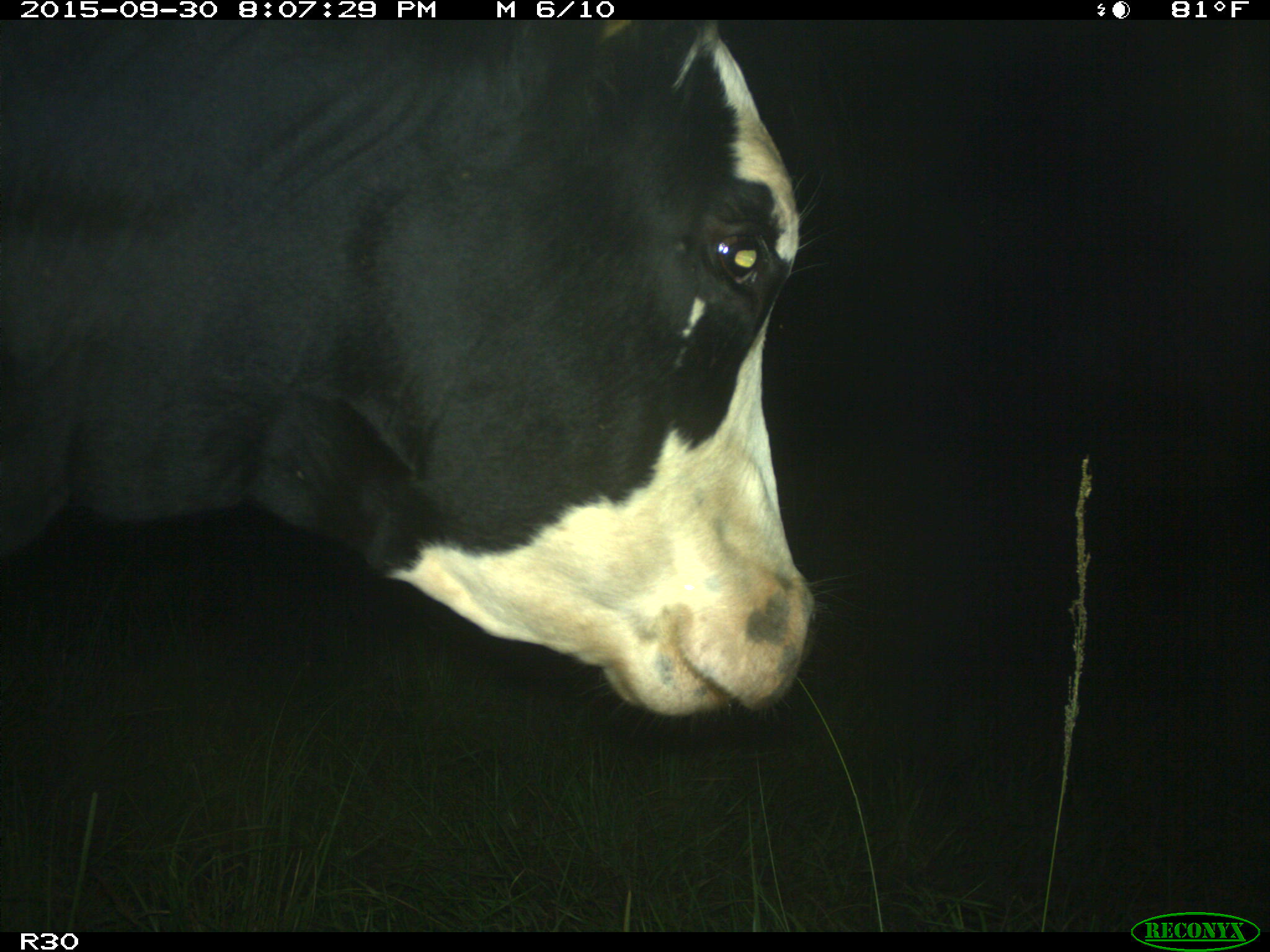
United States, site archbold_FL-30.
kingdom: Animalia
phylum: Chordata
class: Mammalia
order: Artiodactyla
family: Bovidae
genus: Bos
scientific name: Bos taurus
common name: domestic cow